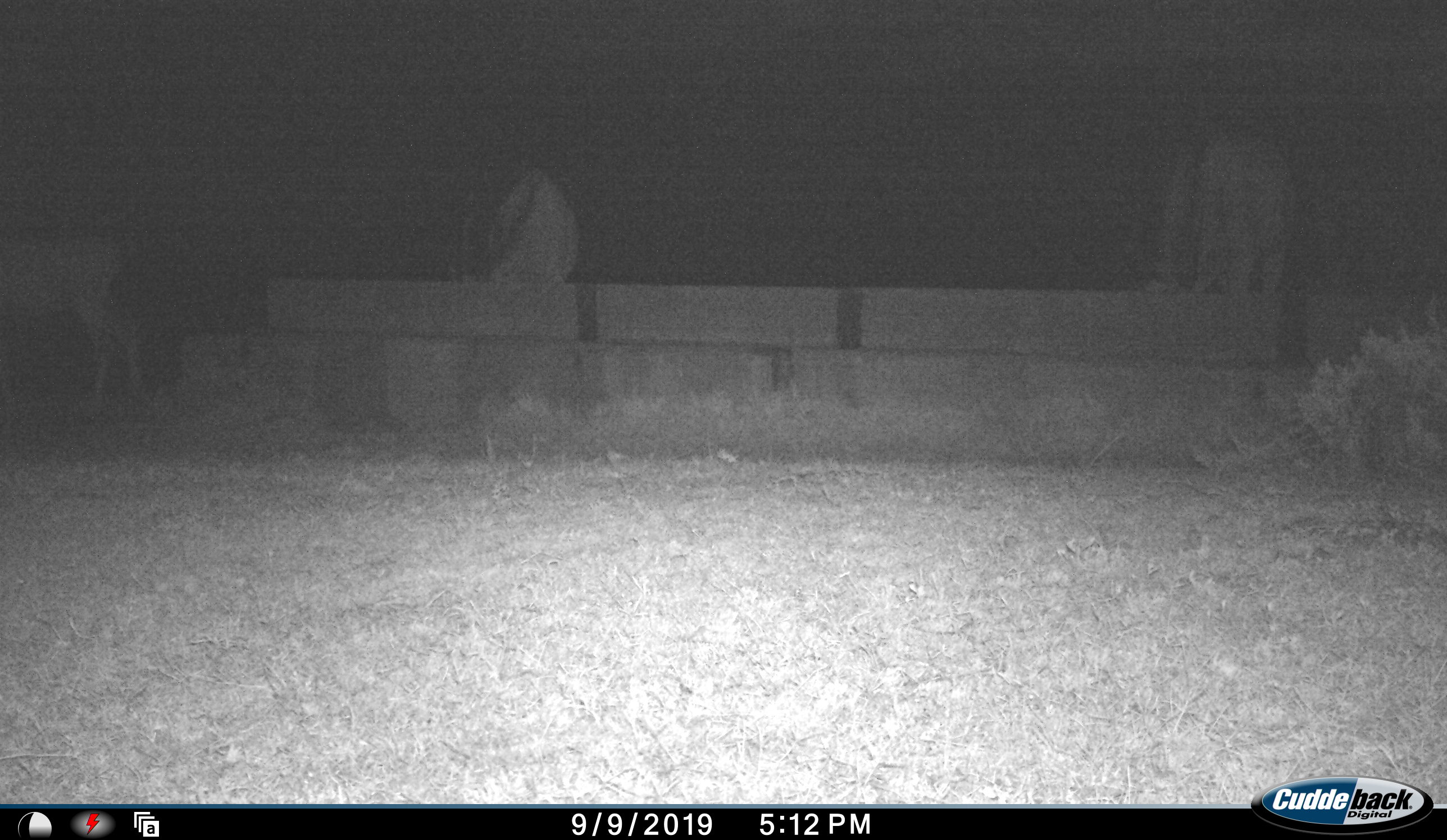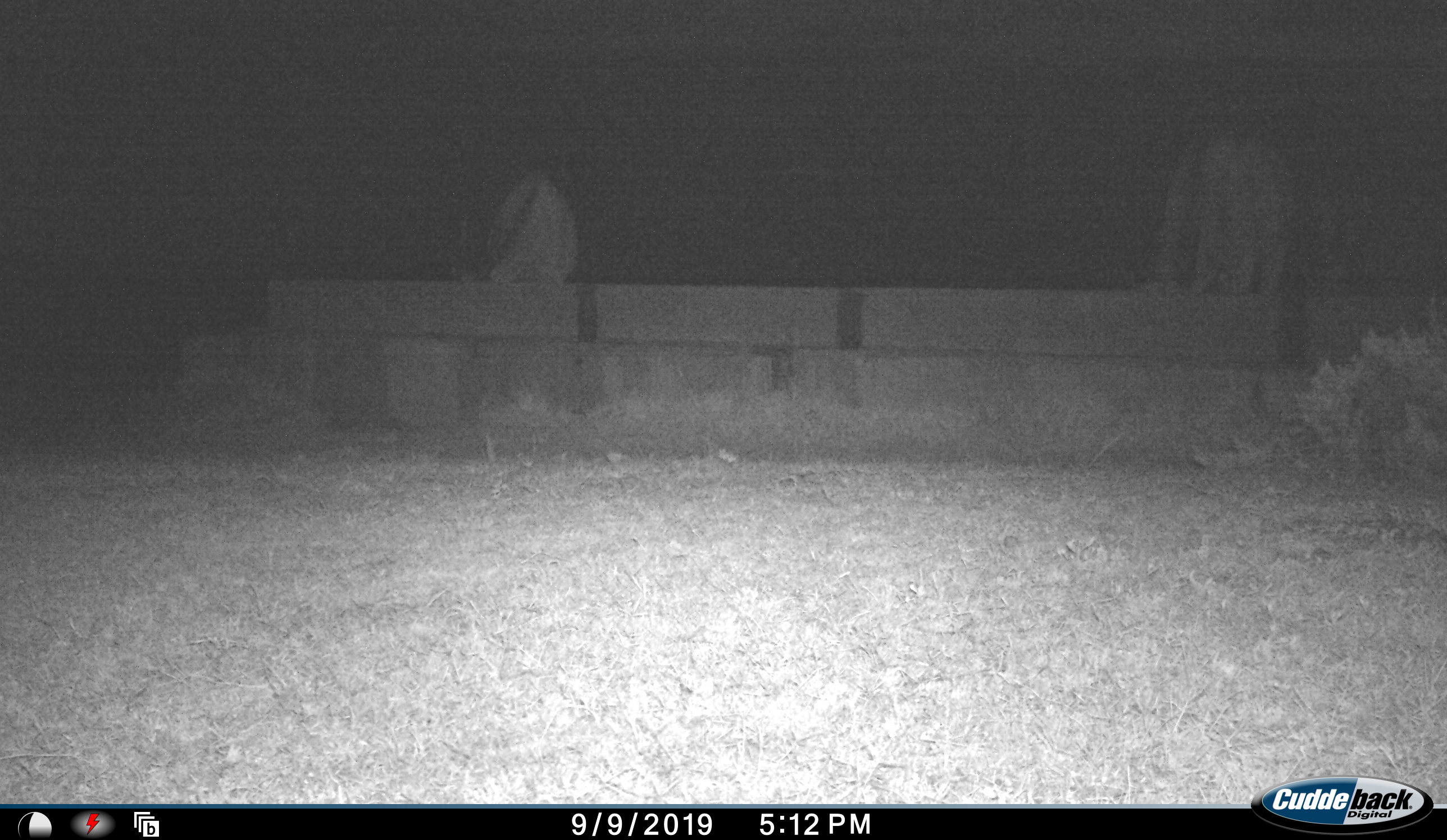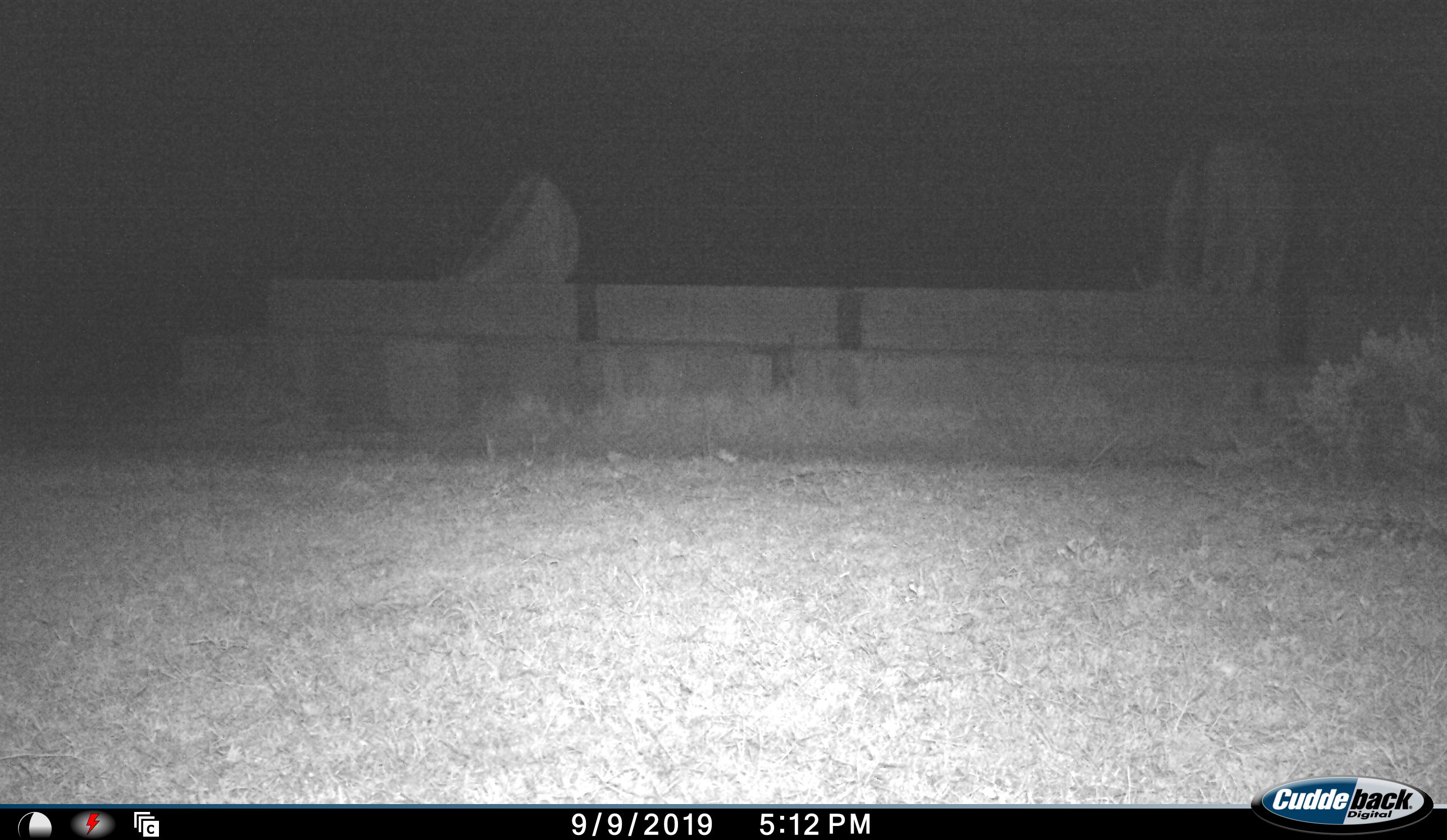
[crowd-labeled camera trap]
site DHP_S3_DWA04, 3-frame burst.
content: unidentified animal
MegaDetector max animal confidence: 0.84